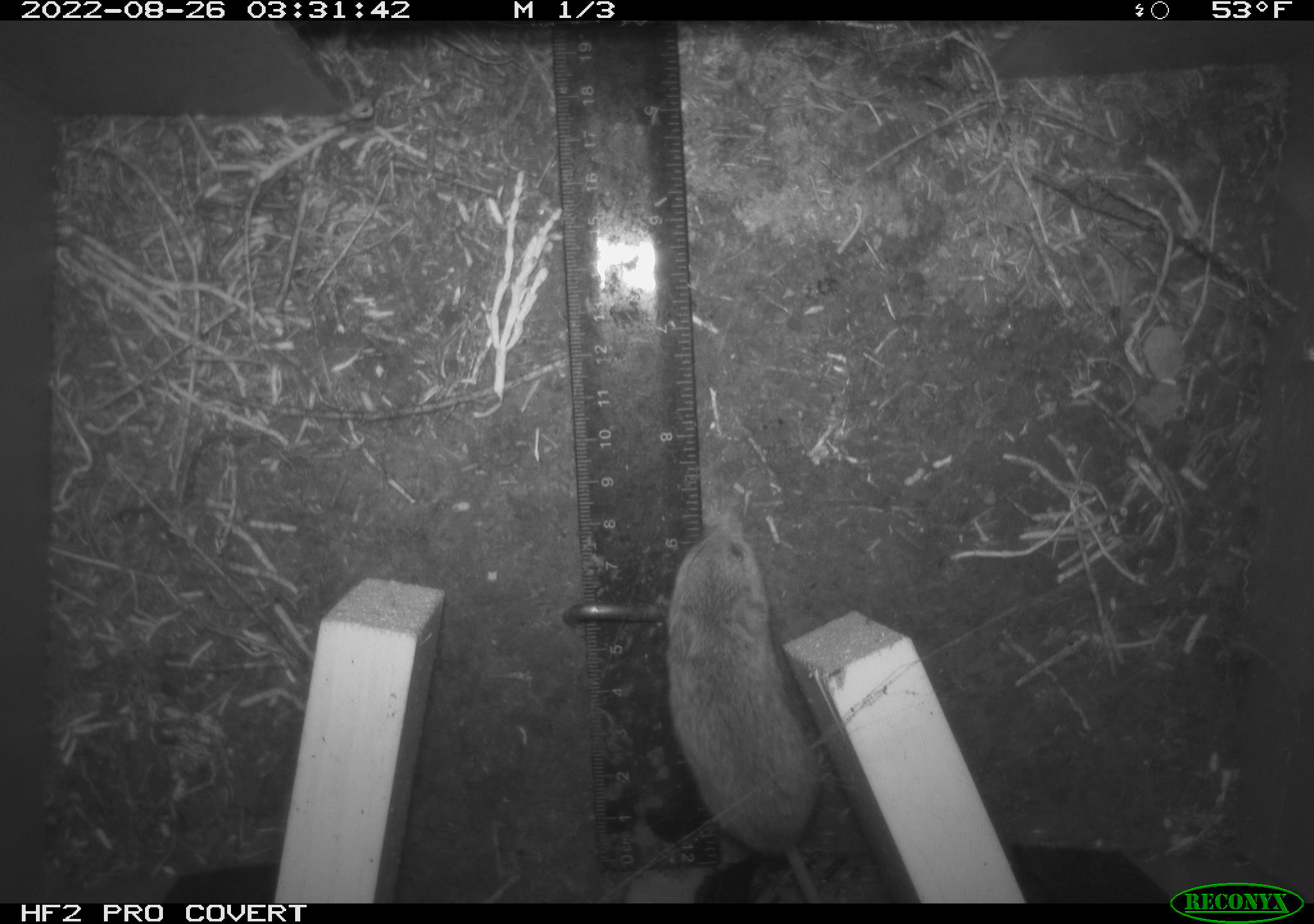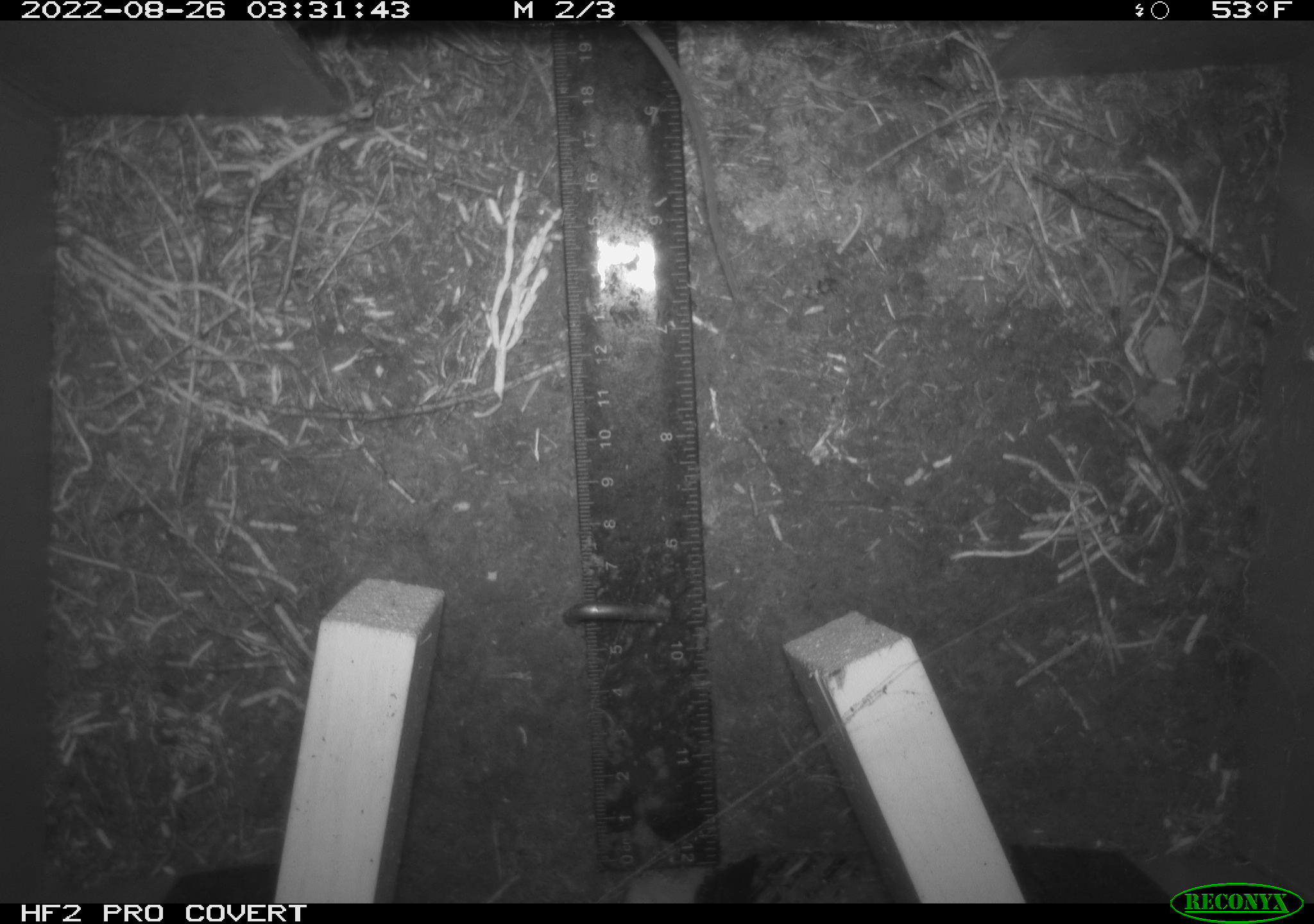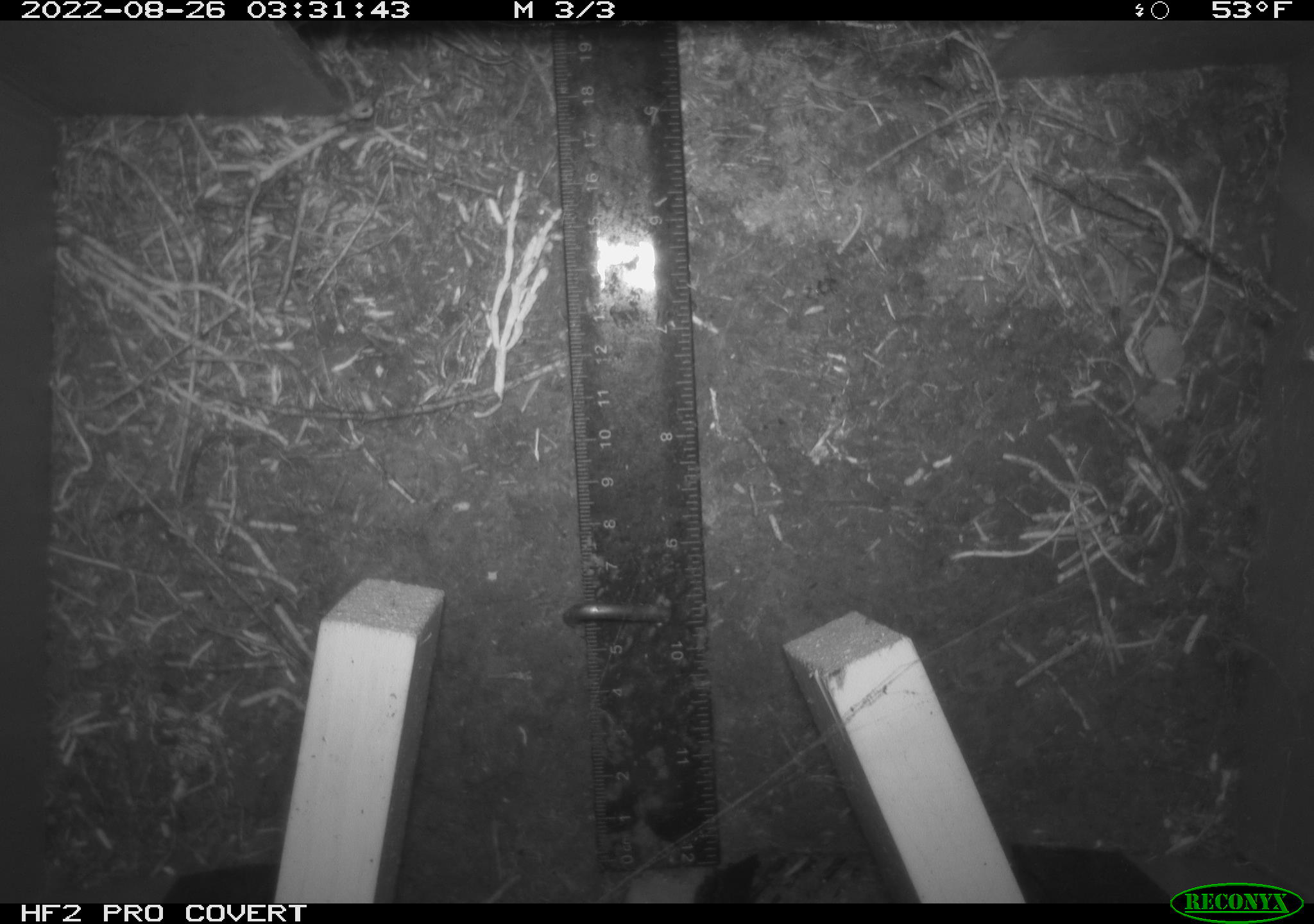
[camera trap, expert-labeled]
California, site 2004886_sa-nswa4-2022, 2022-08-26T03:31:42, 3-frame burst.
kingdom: Animalia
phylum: Chordata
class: Mammalia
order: Rodentia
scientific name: Rodentia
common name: rodent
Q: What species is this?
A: Rodent (Rodentia).